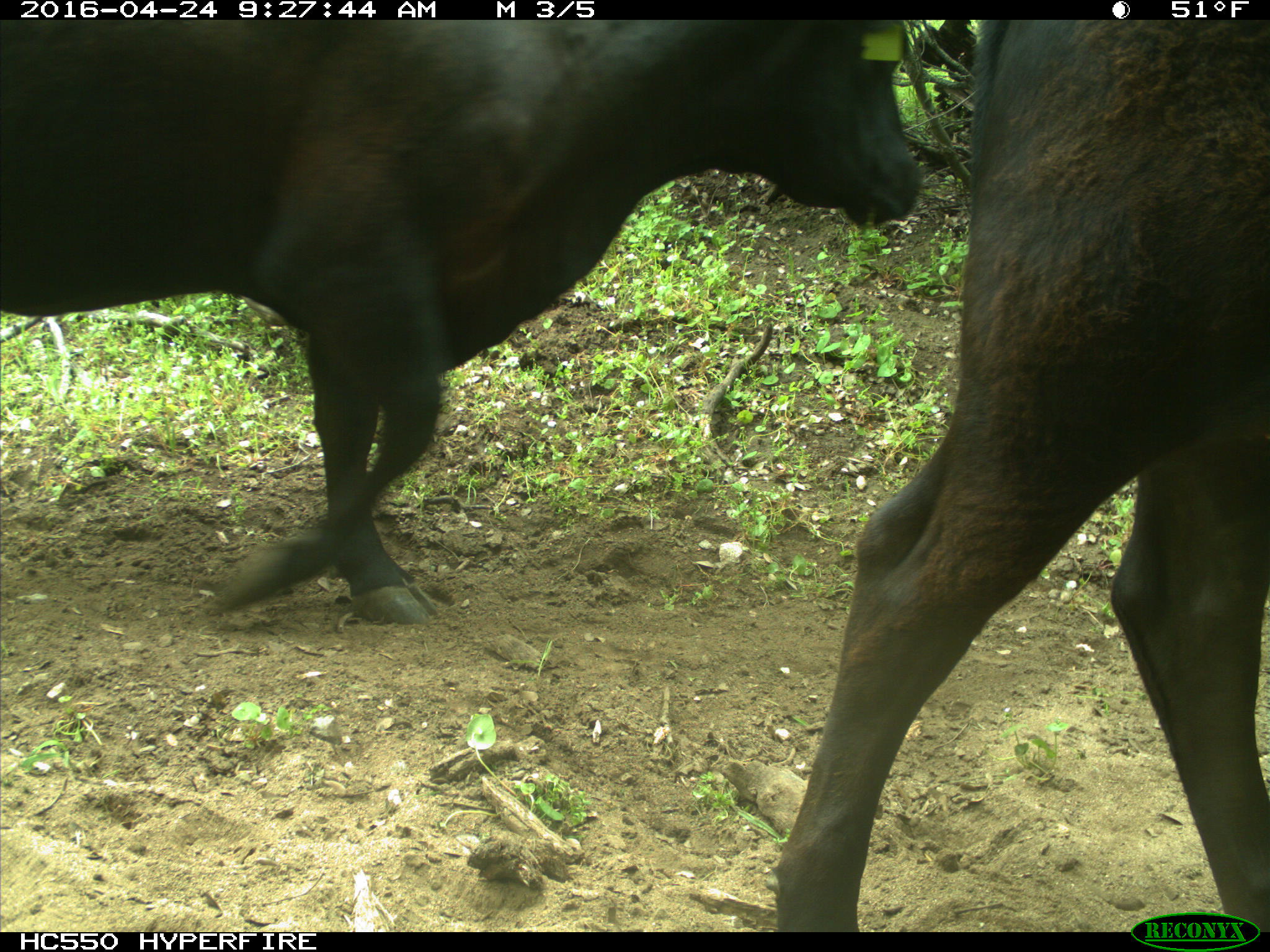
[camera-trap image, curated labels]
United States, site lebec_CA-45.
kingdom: Animalia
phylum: Chordata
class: Mammalia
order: Artiodactyla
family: Bovidae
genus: Bos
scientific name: Bos taurus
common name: domestic cow